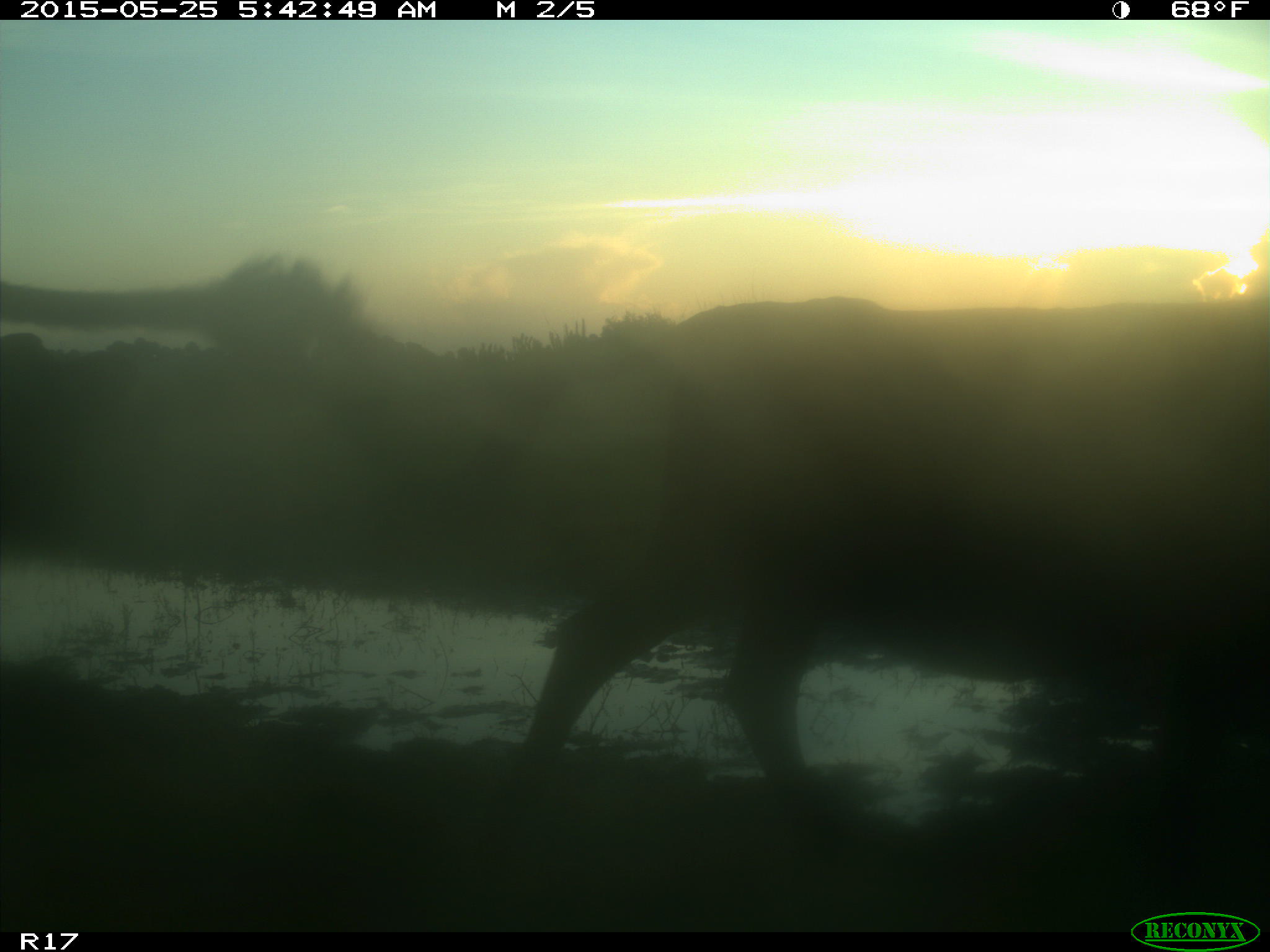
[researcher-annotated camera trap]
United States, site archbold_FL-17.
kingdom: Animalia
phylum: Chordata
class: Mammalia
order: Artiodactyla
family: Bovidae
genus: Bos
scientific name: Bos taurus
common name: domestic cow